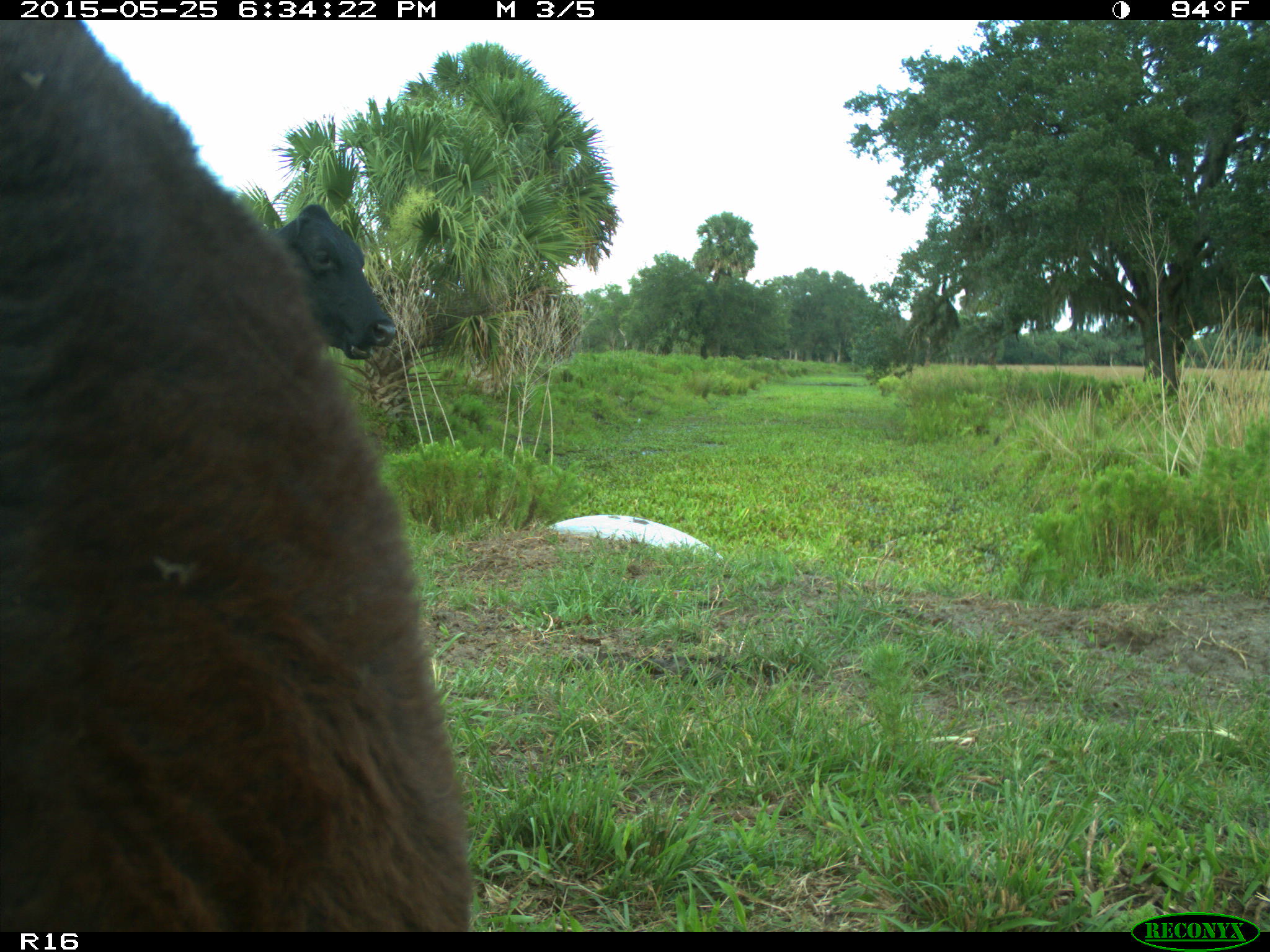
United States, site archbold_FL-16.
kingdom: Animalia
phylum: Chordata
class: Mammalia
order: Artiodactyla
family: Bovidae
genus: Bos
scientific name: Bos taurus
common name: domestic cow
Bos taurus (domestic cow).